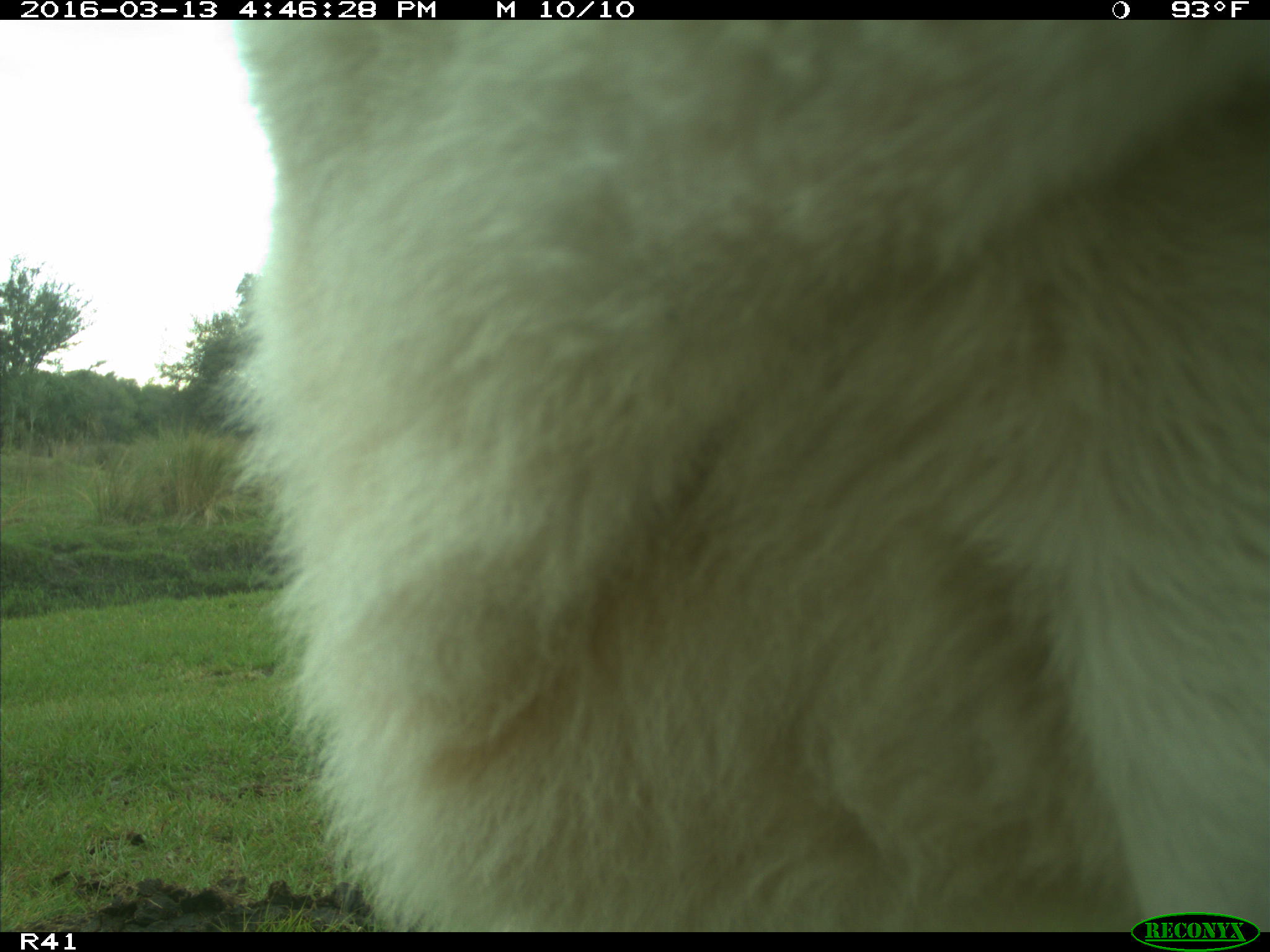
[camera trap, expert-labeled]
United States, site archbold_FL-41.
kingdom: Animalia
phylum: Chordata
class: Mammalia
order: Artiodactyla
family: Bovidae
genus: Bos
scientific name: Bos taurus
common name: domestic cow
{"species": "Bos taurus (domestic cow)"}